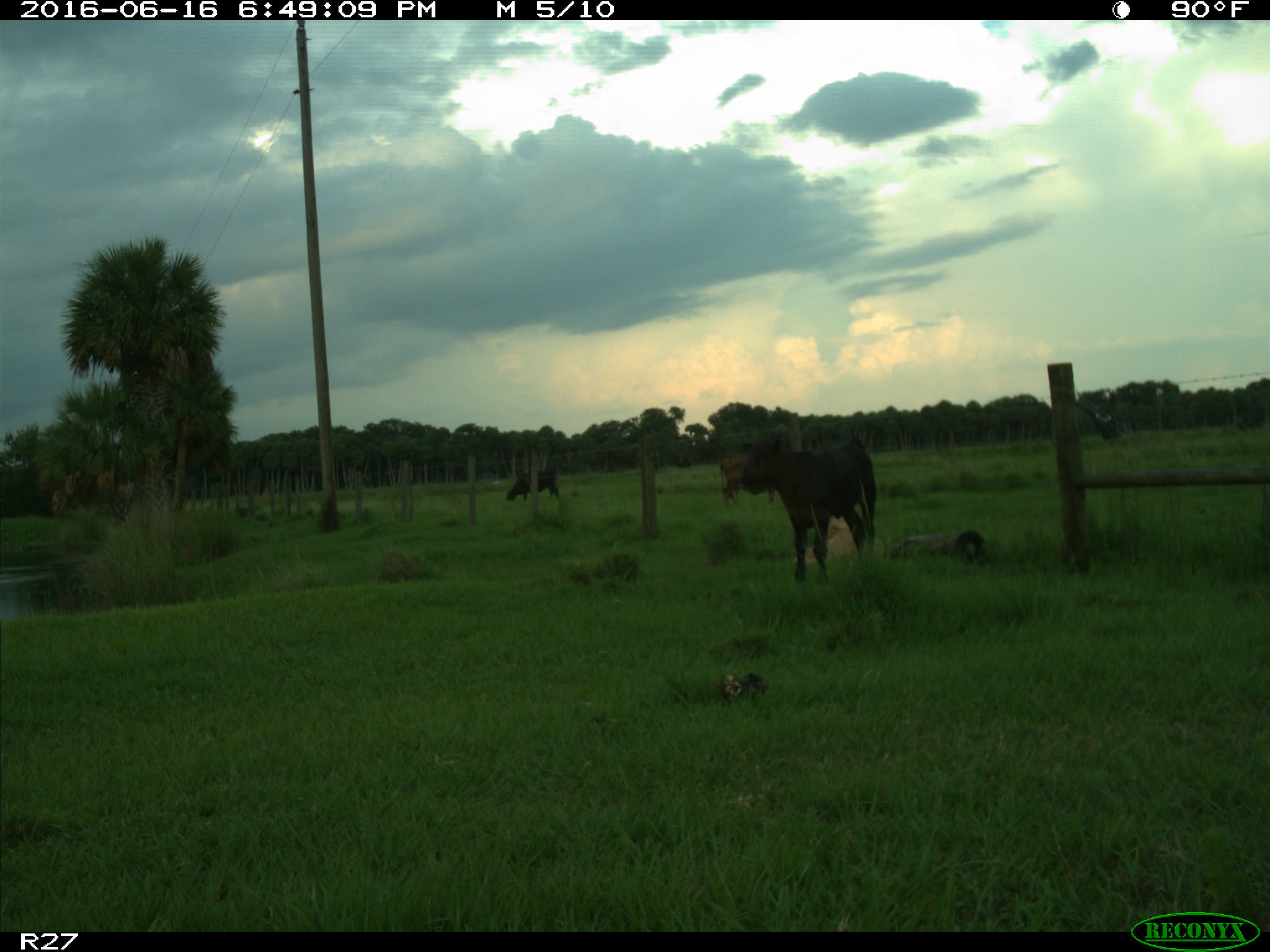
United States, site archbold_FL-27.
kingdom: Animalia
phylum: Chordata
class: Mammalia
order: Artiodactyla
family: Bovidae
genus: Bos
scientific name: Bos taurus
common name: domestic cow